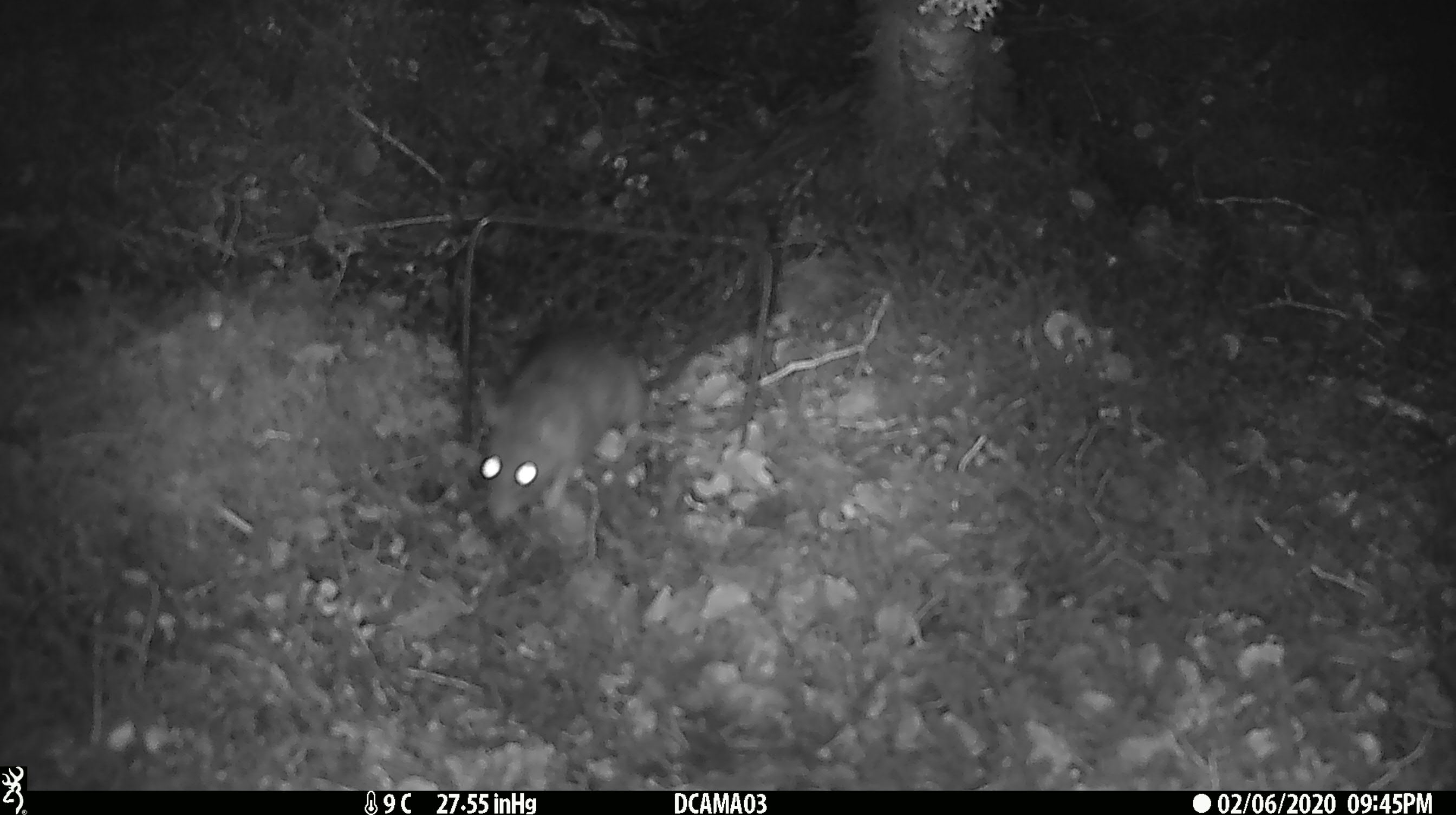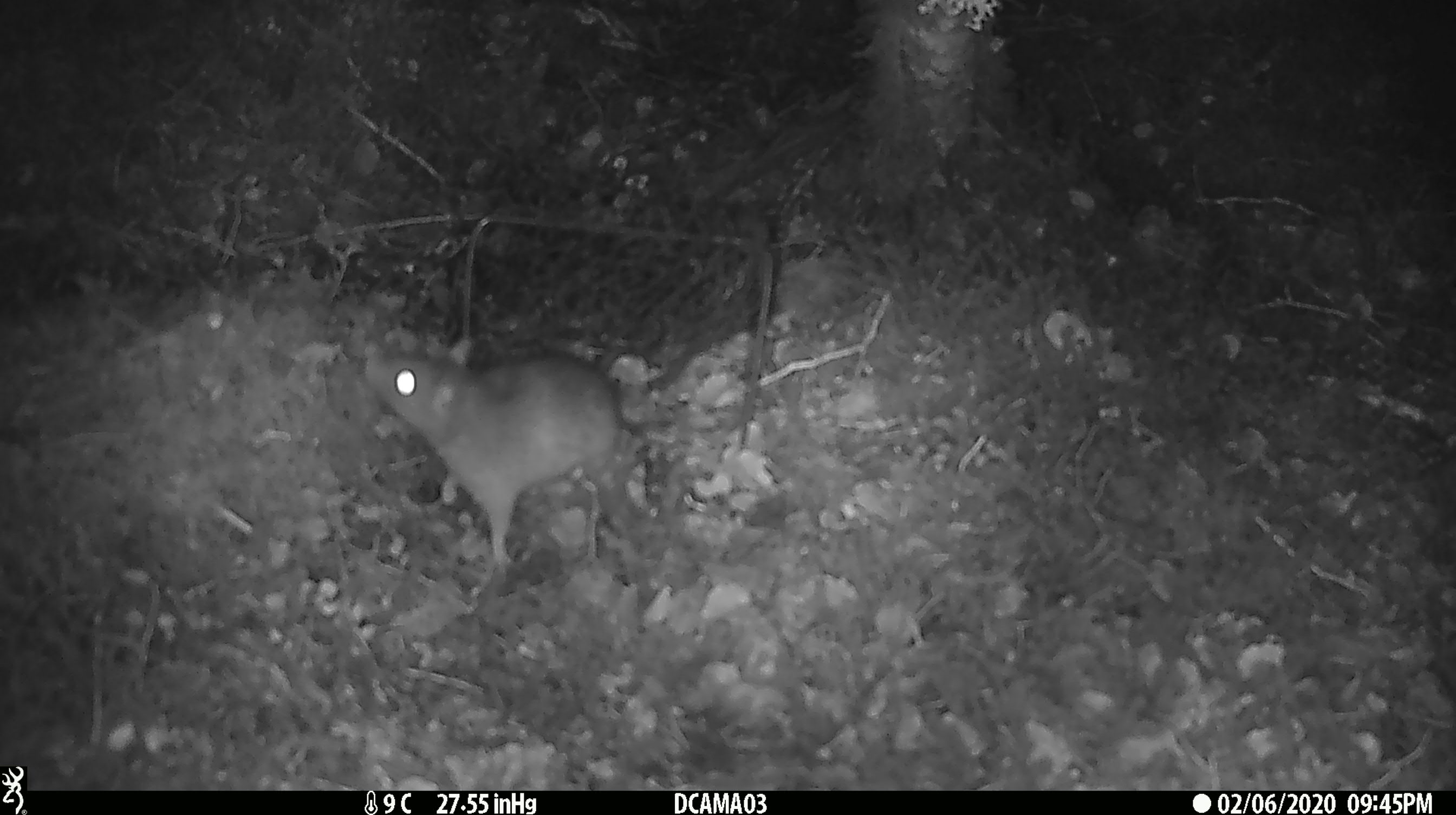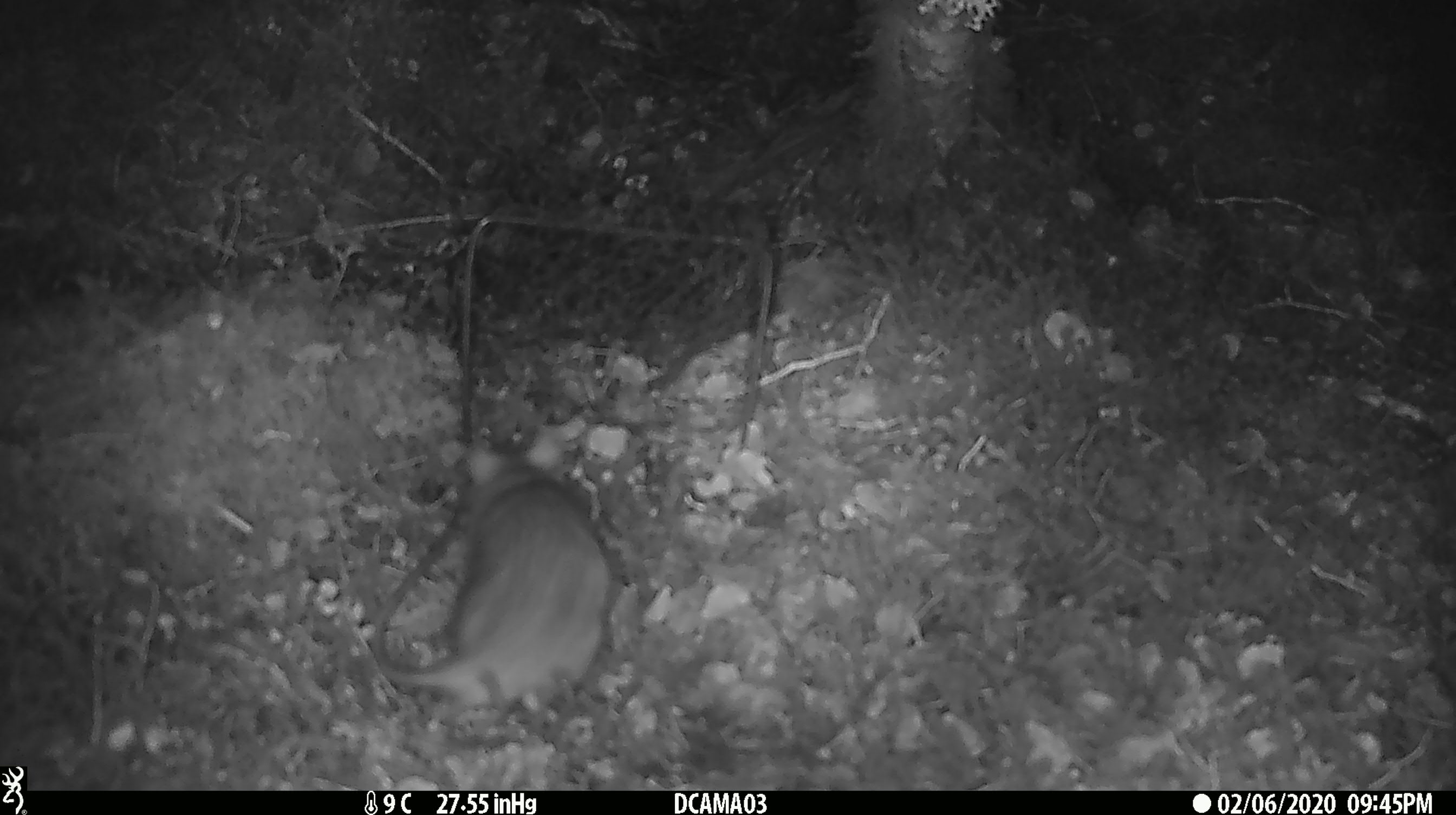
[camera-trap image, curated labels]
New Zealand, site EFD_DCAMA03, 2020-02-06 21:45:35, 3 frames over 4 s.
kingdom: Animalia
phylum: Chordata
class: Mammalia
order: Rodentia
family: Muridae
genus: Rattus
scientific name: Rattus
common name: rat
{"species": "rat (Rattus)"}